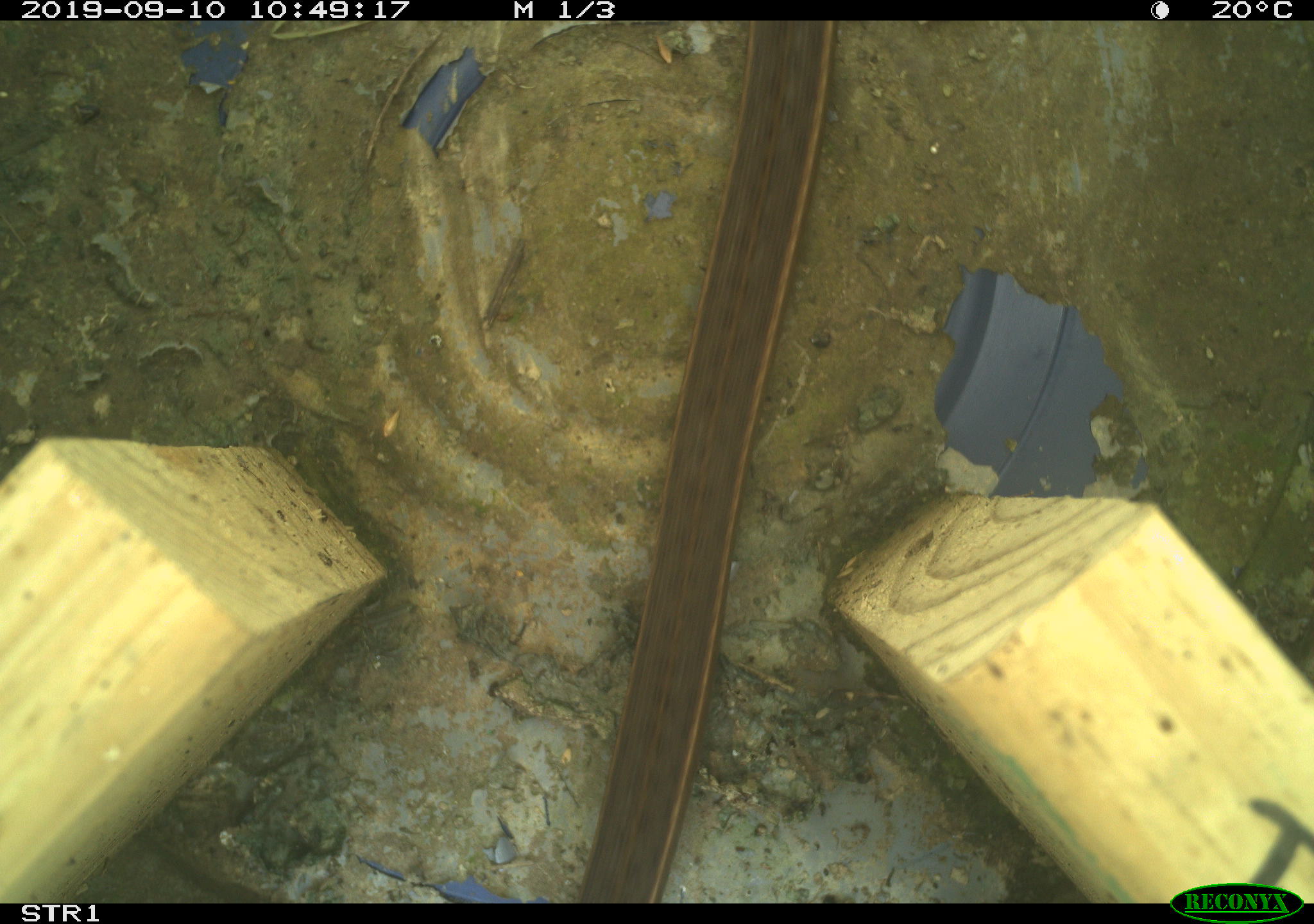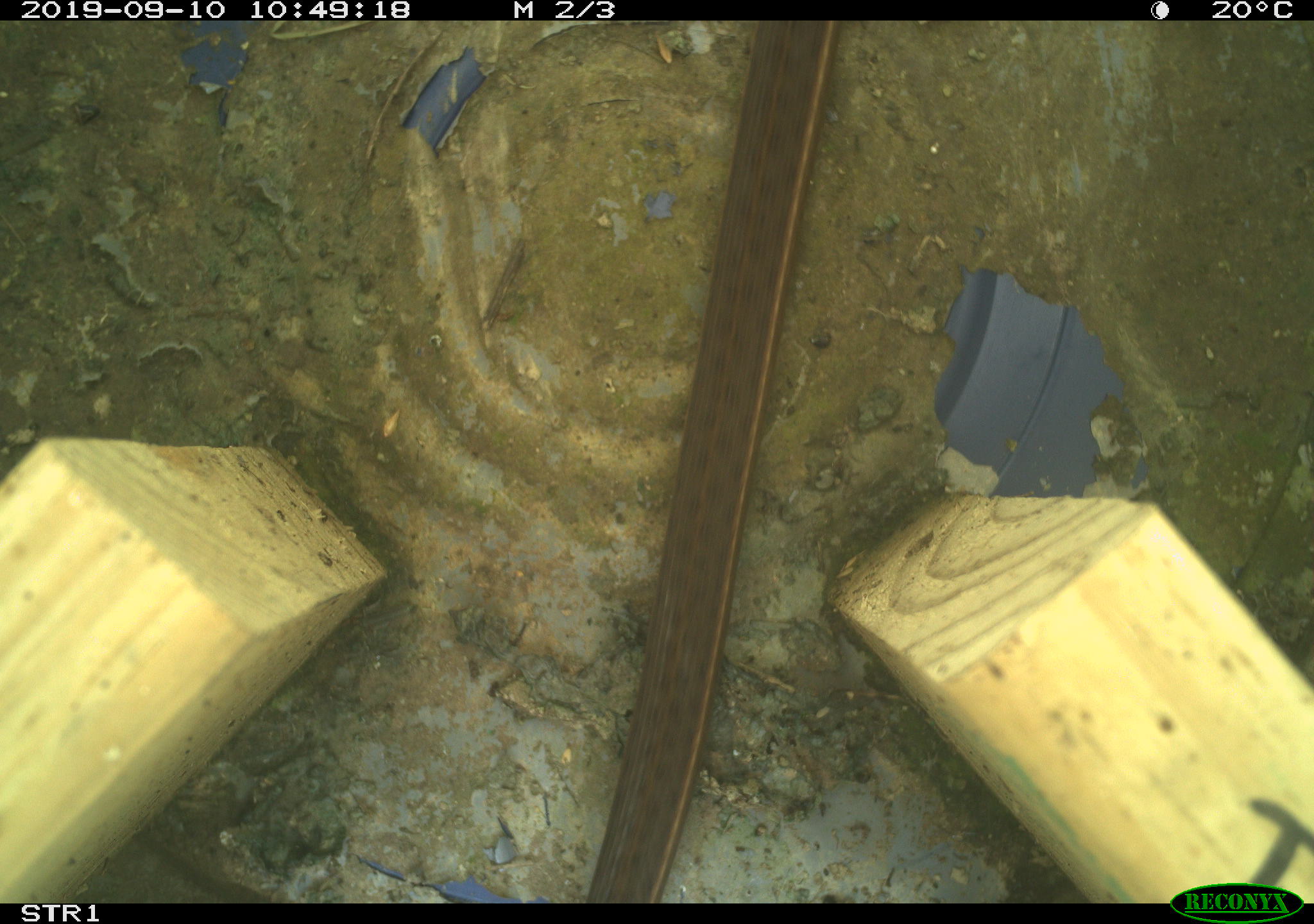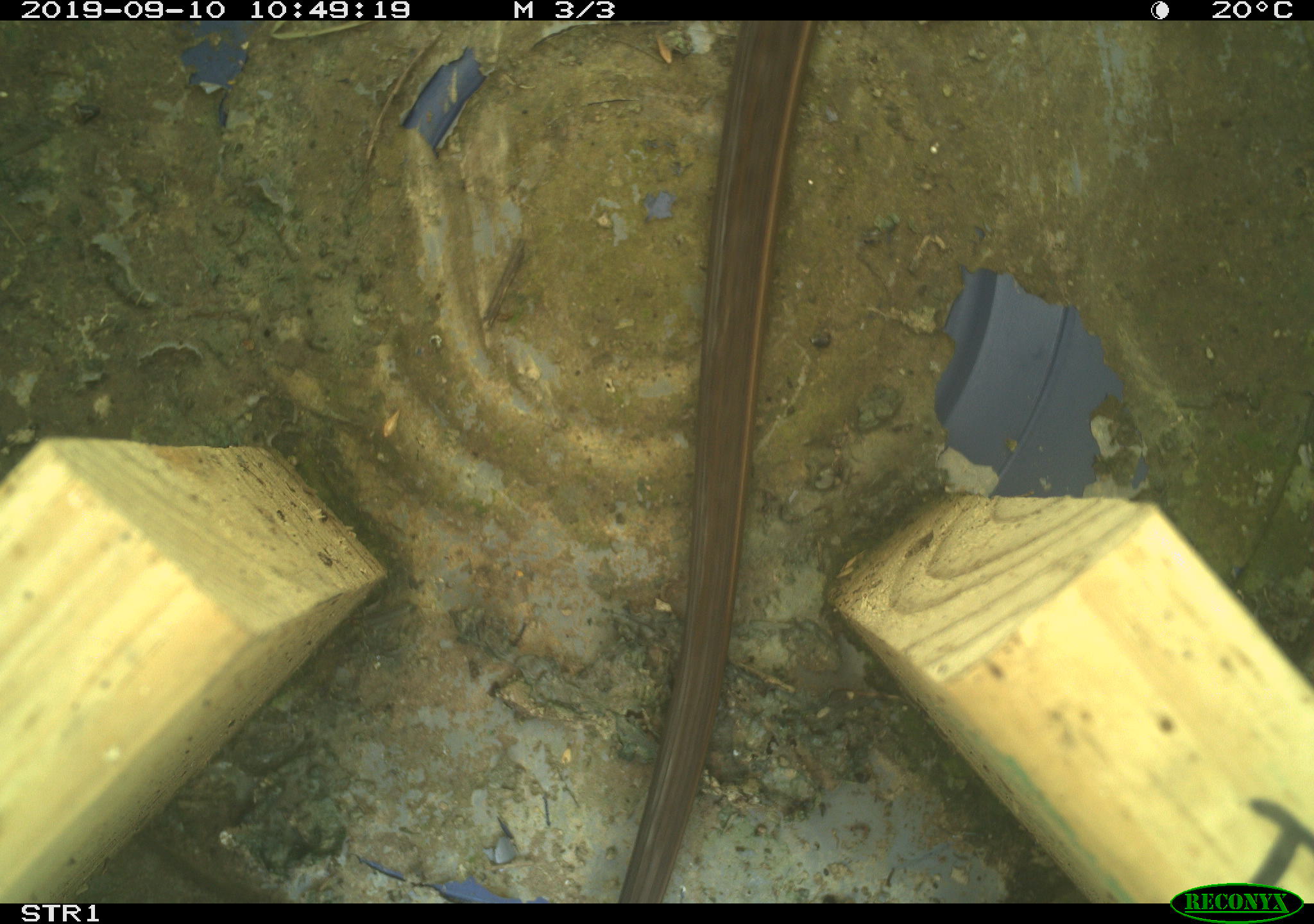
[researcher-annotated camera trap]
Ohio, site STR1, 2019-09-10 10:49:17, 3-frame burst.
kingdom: Animalia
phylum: Chordata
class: Reptilia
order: Squamata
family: Colubridae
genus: Thamnophis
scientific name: Thamnophis sirtalis sirtalis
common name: eastern gartersnake